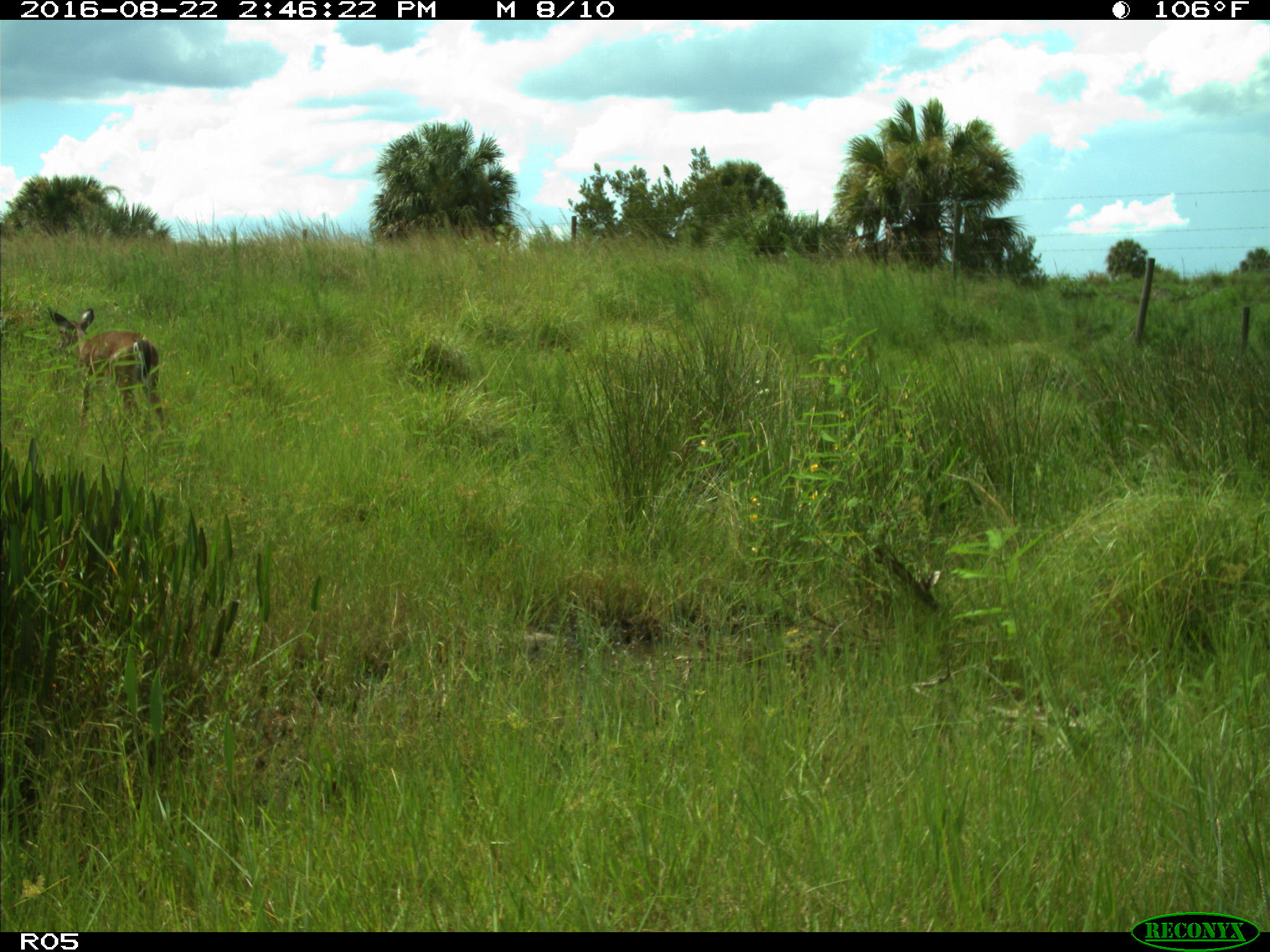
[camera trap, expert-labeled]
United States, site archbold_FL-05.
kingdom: Animalia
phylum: Chordata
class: Mammalia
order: Artiodactyla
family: Cervidae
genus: Odocoileus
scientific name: Odocoileus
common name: deer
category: unidentified deer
Unidentified deer (deer) (Odocoileus).